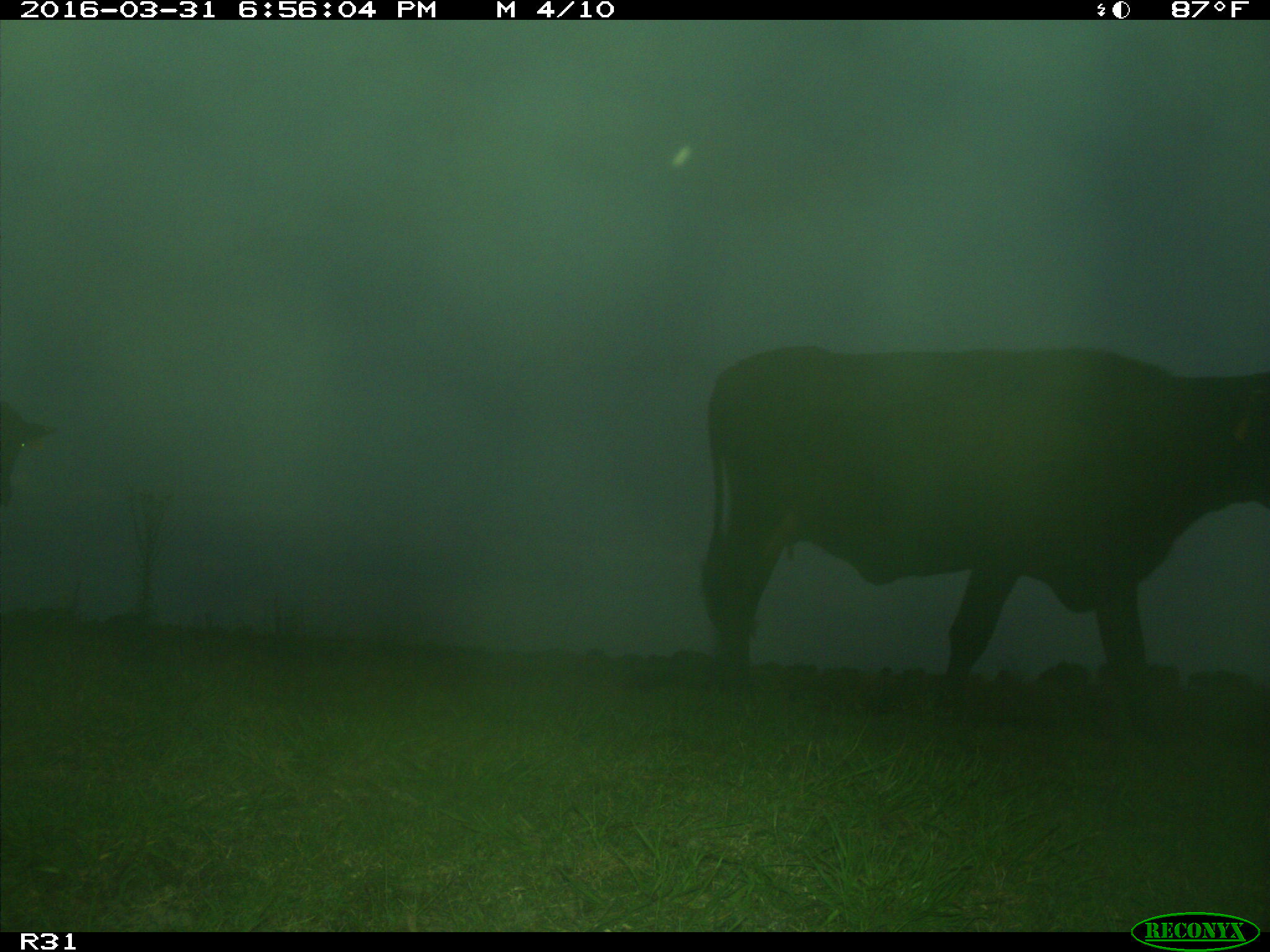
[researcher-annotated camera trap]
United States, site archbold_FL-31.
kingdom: Animalia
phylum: Chordata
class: Mammalia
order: Artiodactyla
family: Bovidae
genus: Bos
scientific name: Bos taurus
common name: domestic cow